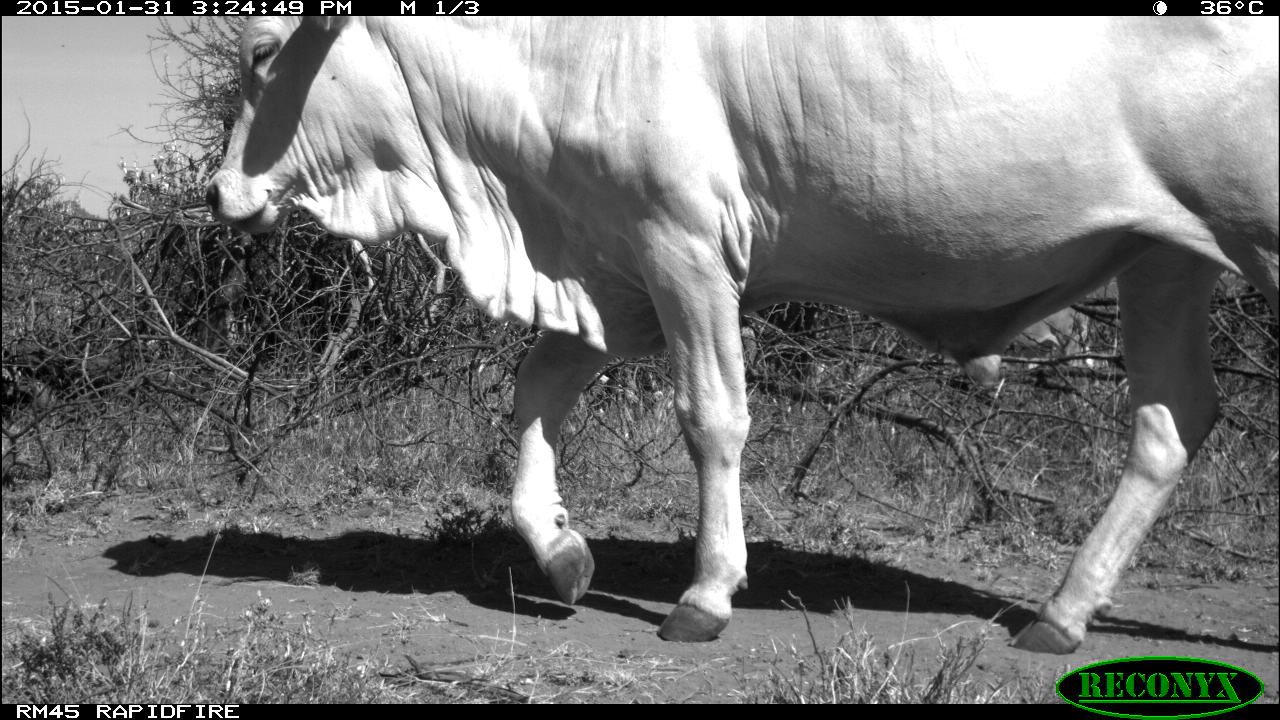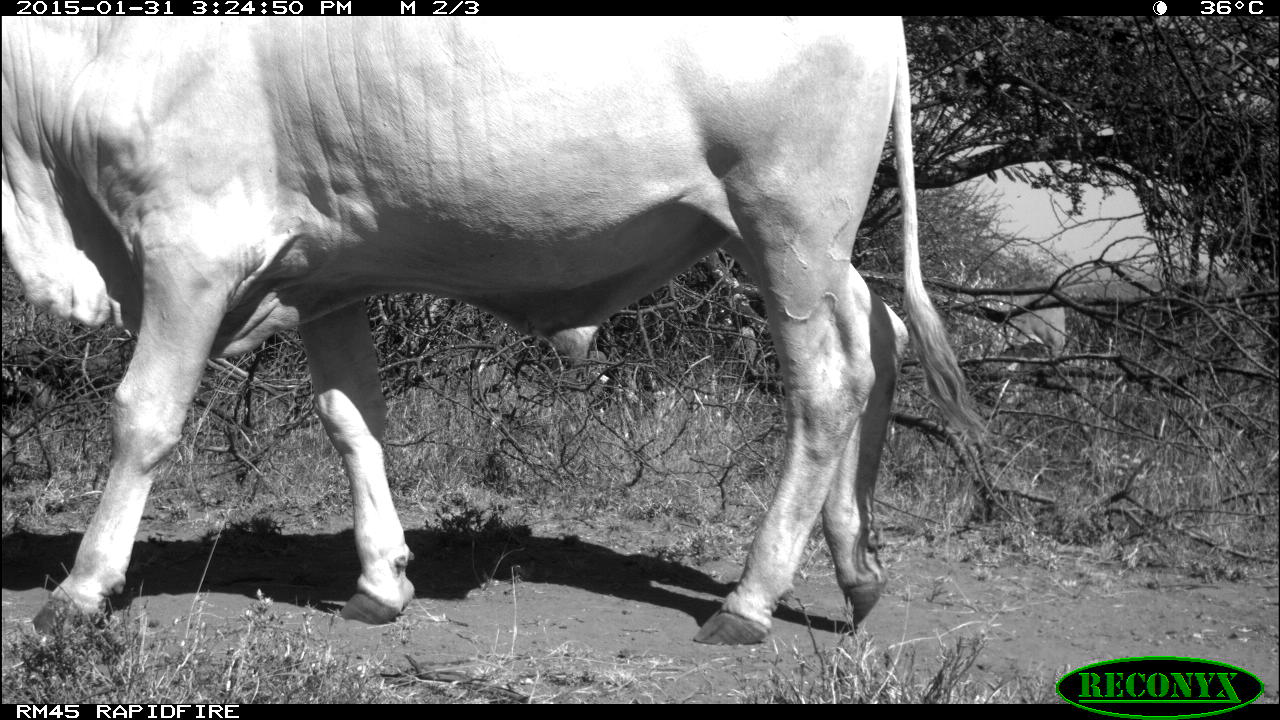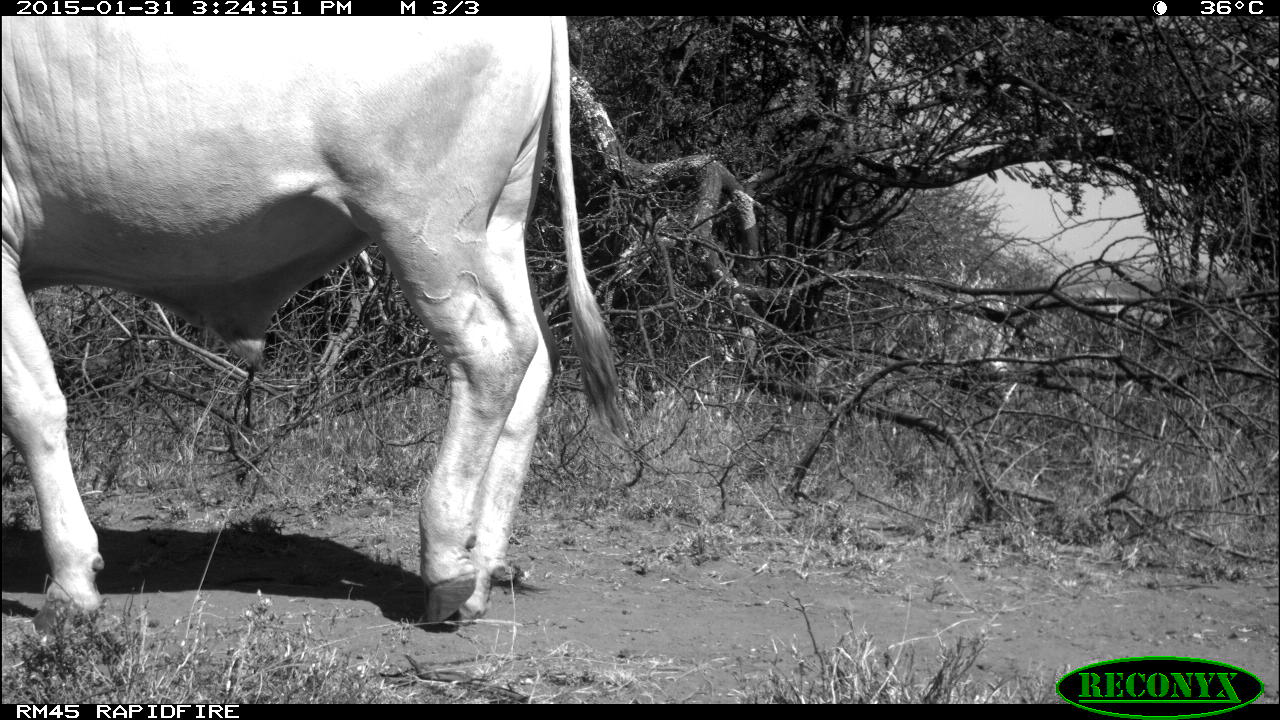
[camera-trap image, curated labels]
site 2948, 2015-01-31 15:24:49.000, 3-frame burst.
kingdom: Animalia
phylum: Chordata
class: Mammalia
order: Artiodactyla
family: Bovidae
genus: Bos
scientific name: Bos taurus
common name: domestic cattle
Bos taurus (domestic cattle), count 5.